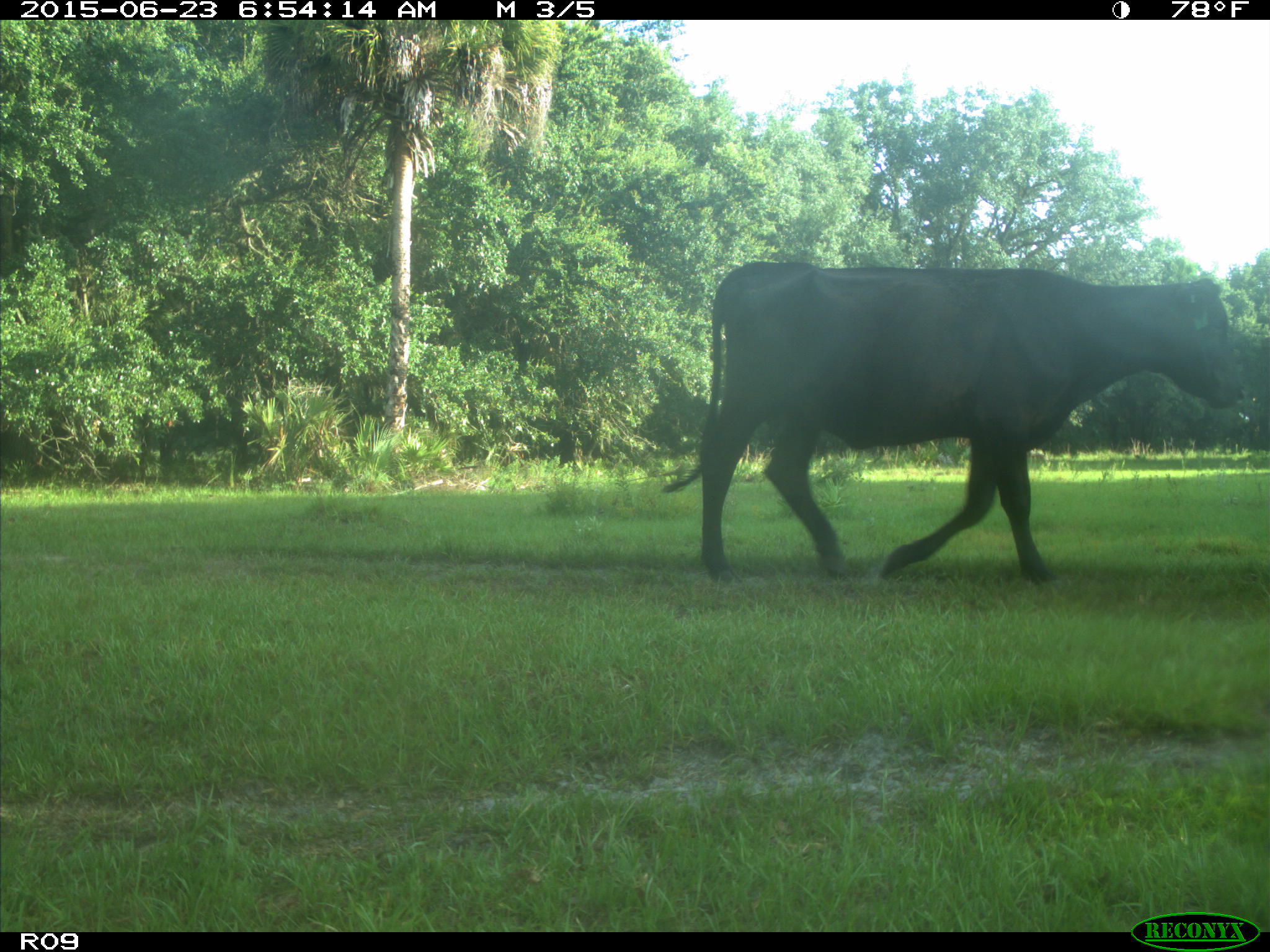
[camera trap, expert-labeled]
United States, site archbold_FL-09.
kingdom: Animalia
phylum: Chordata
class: Mammalia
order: Artiodactyla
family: Bovidae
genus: Bos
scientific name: Bos taurus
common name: domestic cow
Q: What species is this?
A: Bos taurus (domestic cow).